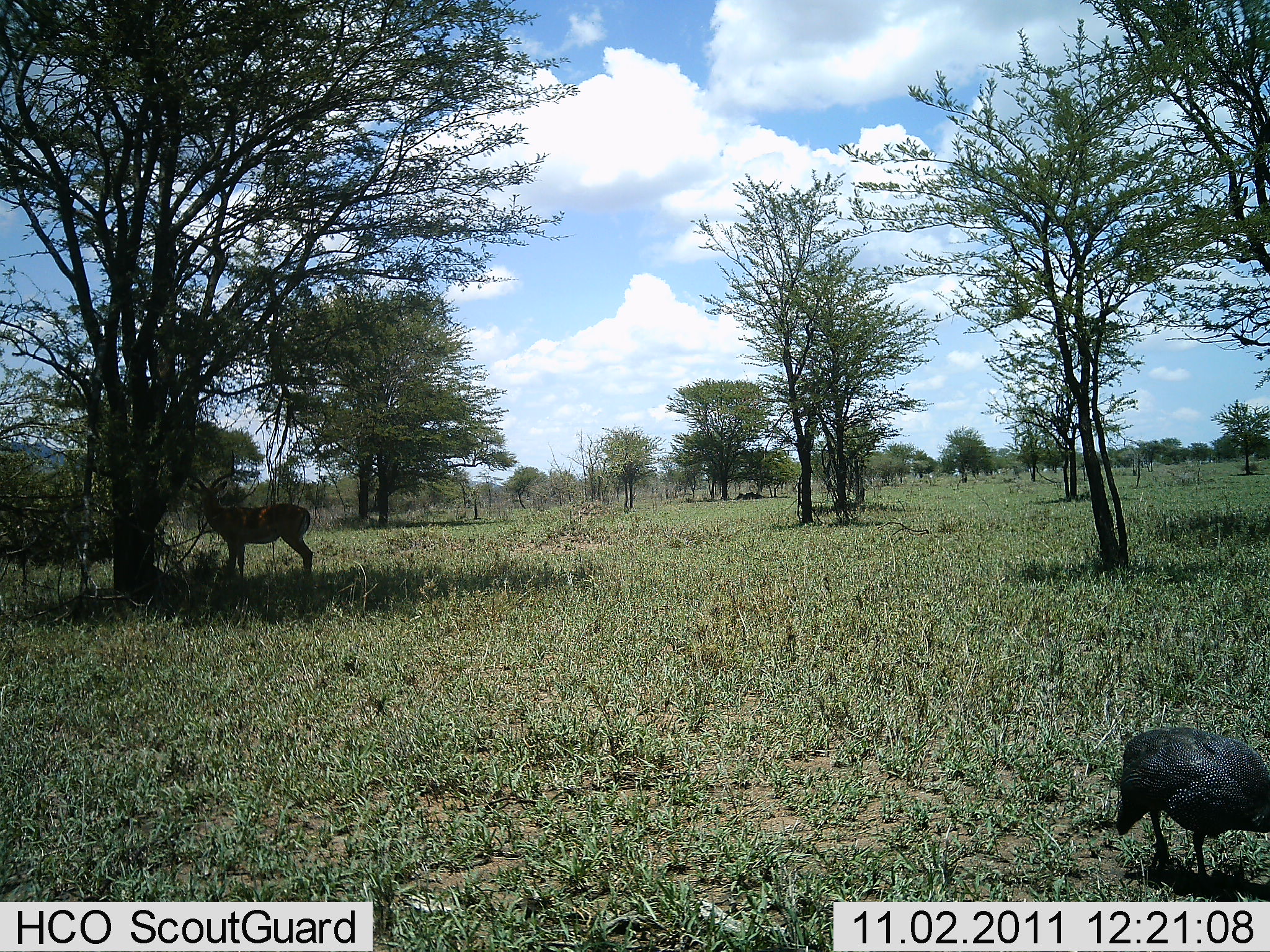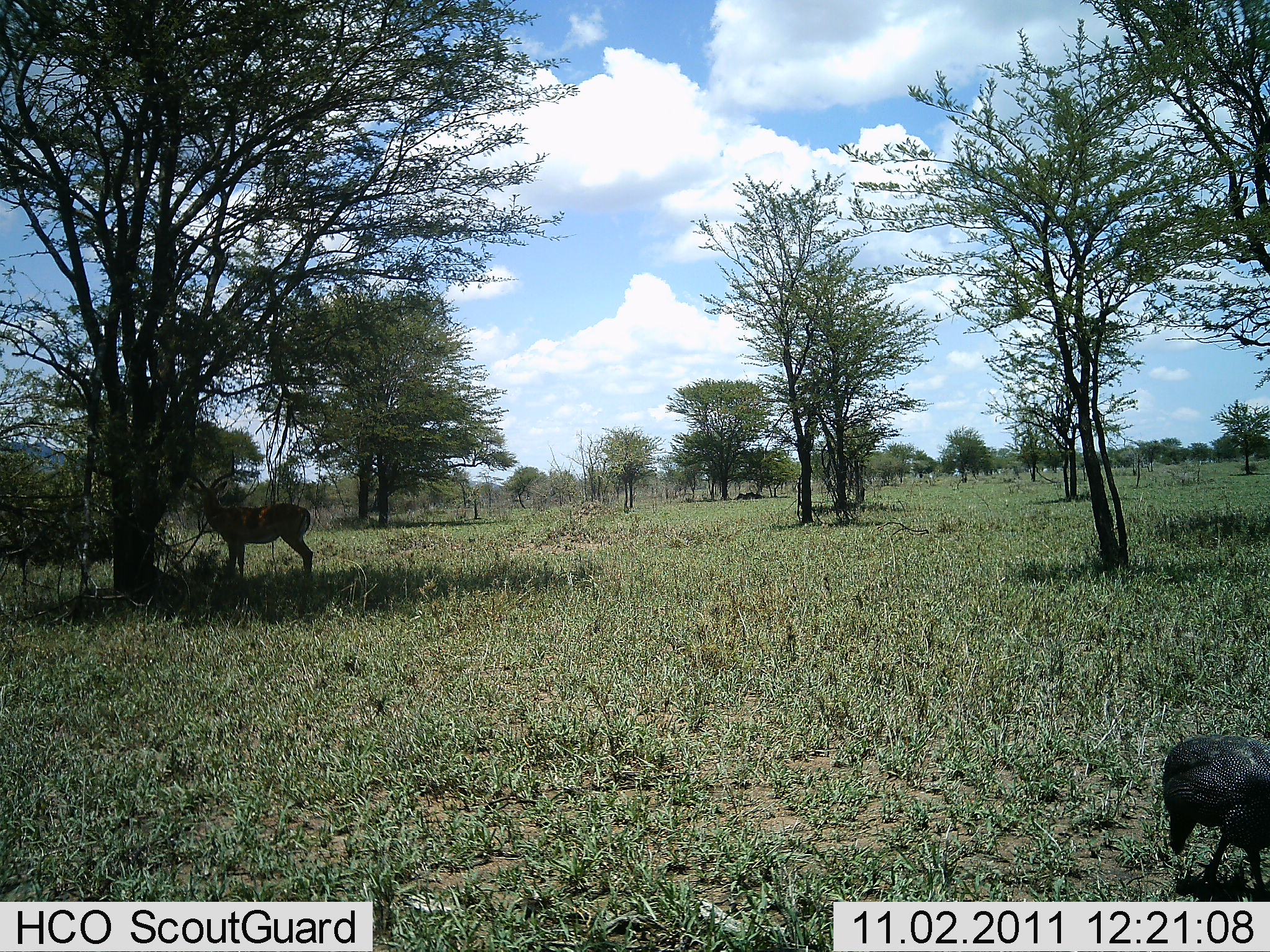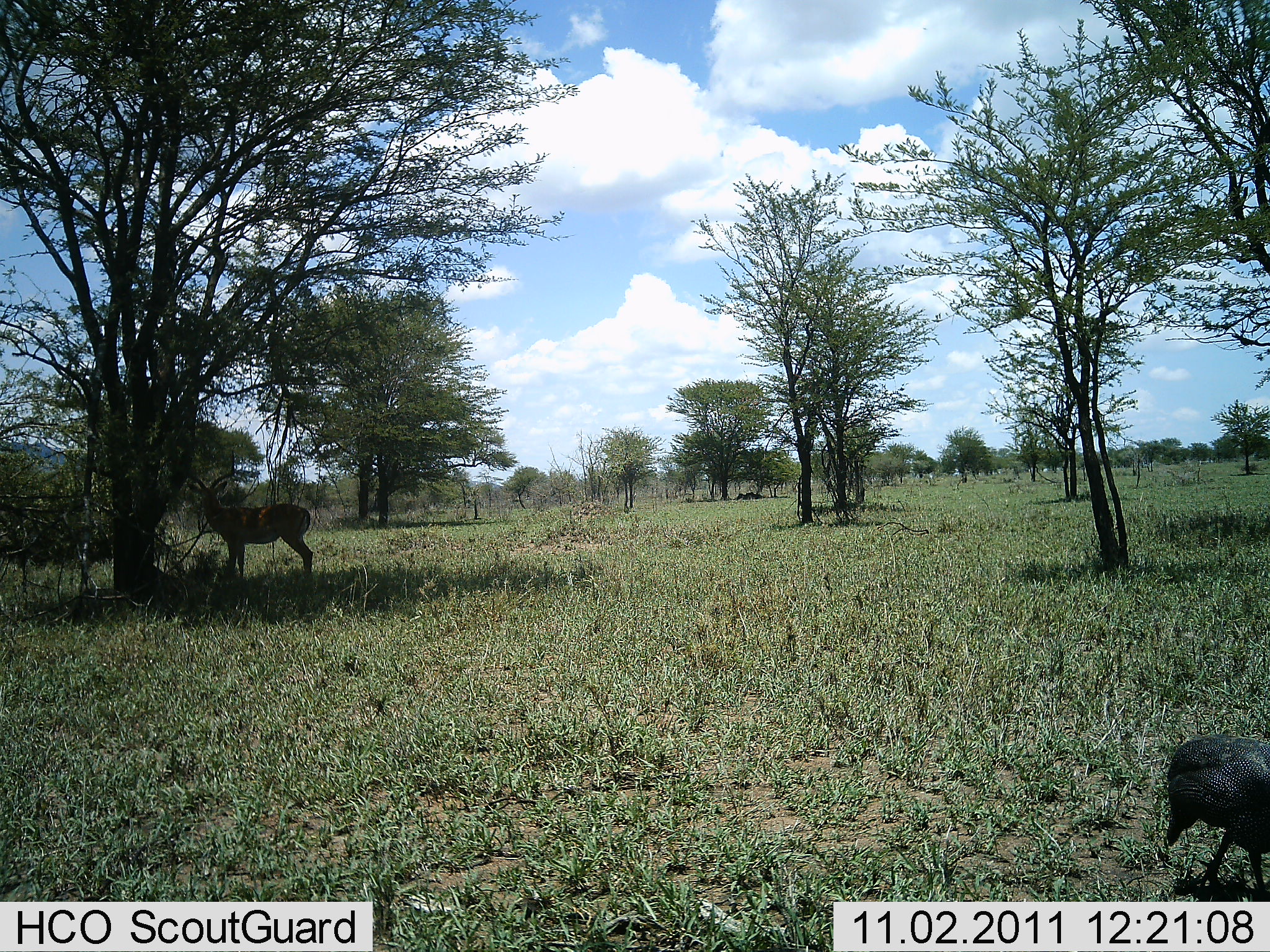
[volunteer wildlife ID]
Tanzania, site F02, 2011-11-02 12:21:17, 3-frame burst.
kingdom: Animalia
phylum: Chordata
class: Aves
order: Galliformes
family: Numididae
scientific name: Numididae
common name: guinea fowl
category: guineafowl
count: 1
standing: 13%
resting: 0%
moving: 53%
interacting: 0%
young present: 0%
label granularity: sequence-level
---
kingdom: Animalia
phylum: Chordata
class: Mammalia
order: Artiodactyla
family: Bovidae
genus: Aepyceros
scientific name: Aepyceros melampus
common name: impala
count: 1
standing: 100%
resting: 0%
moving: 0%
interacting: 0%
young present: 0%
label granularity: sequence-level